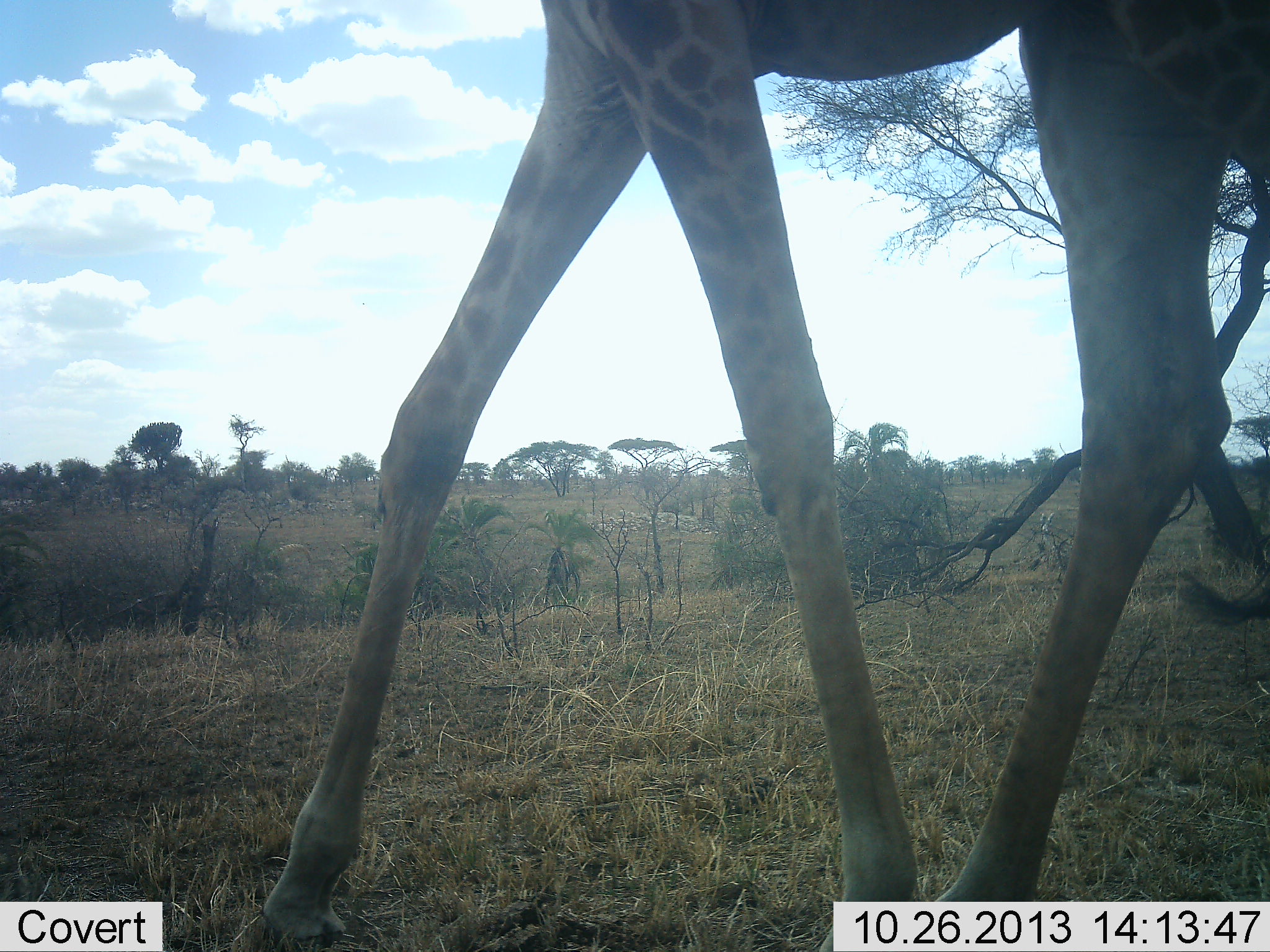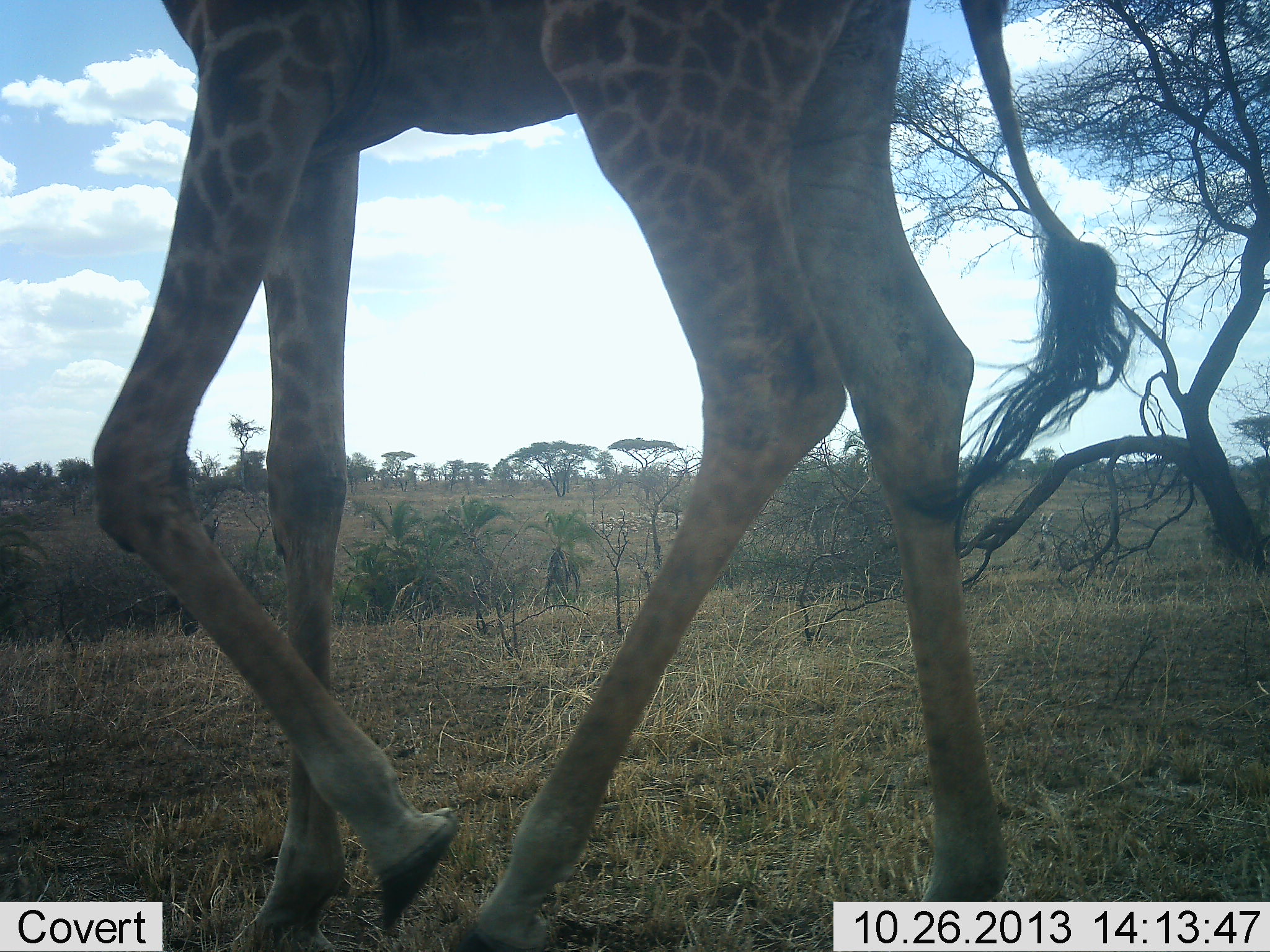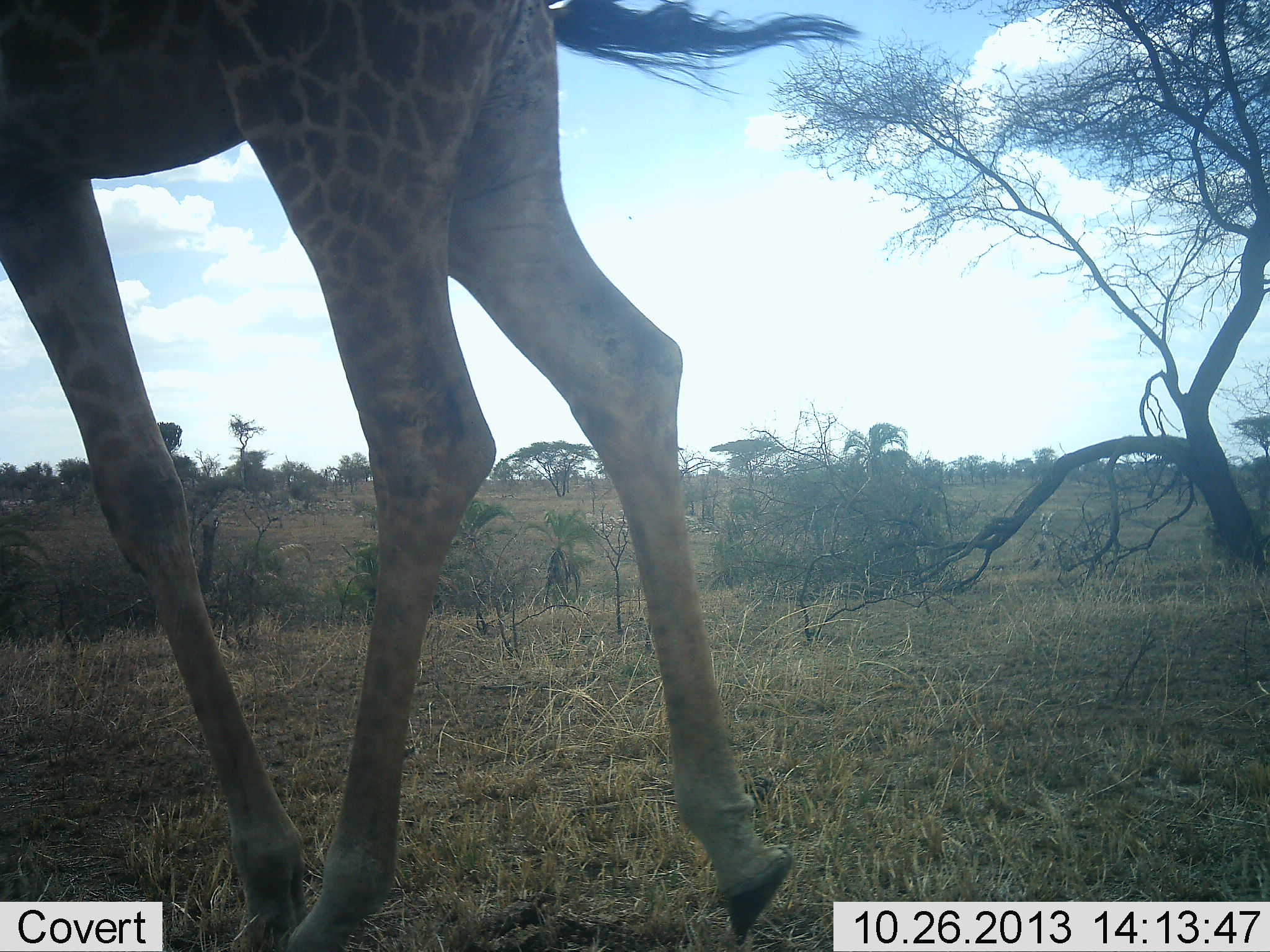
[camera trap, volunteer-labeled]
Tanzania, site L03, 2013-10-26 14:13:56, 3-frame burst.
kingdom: Animalia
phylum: Chordata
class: Mammalia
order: Artiodactyla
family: Giraffidae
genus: Giraffa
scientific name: Giraffa camelopardalis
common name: giraffe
Giraffe (Giraffa camelopardalis), count 1. Behavior (volunteer vote fractions): standing 0%, resting 0%, moving 100%, interacting 0%. Young present (vote fraction): 0%. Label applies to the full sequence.